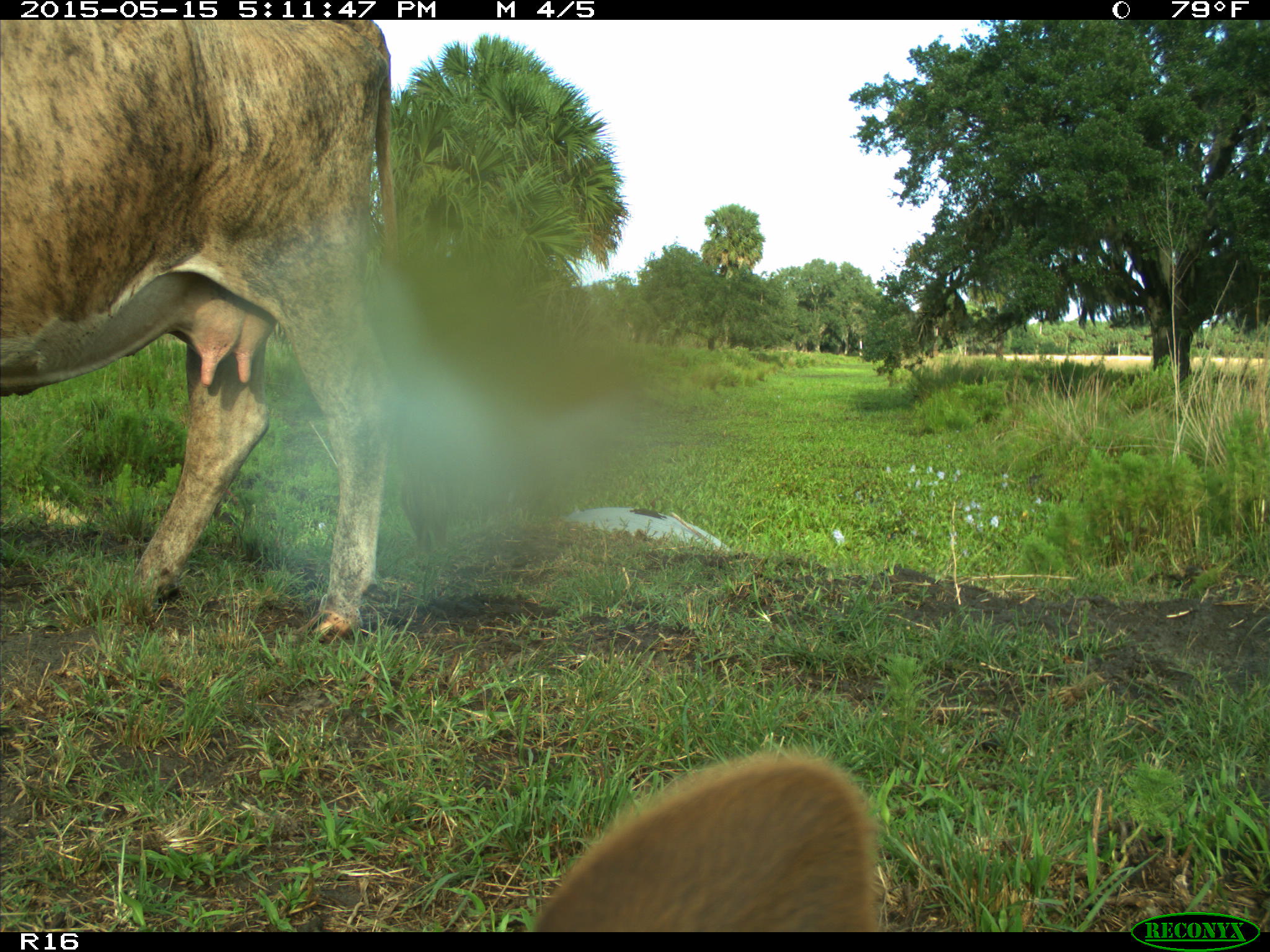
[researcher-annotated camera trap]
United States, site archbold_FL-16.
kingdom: Animalia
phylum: Chordata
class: Mammalia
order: Artiodactyla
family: Bovidae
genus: Bos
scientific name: Bos taurus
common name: domestic cow